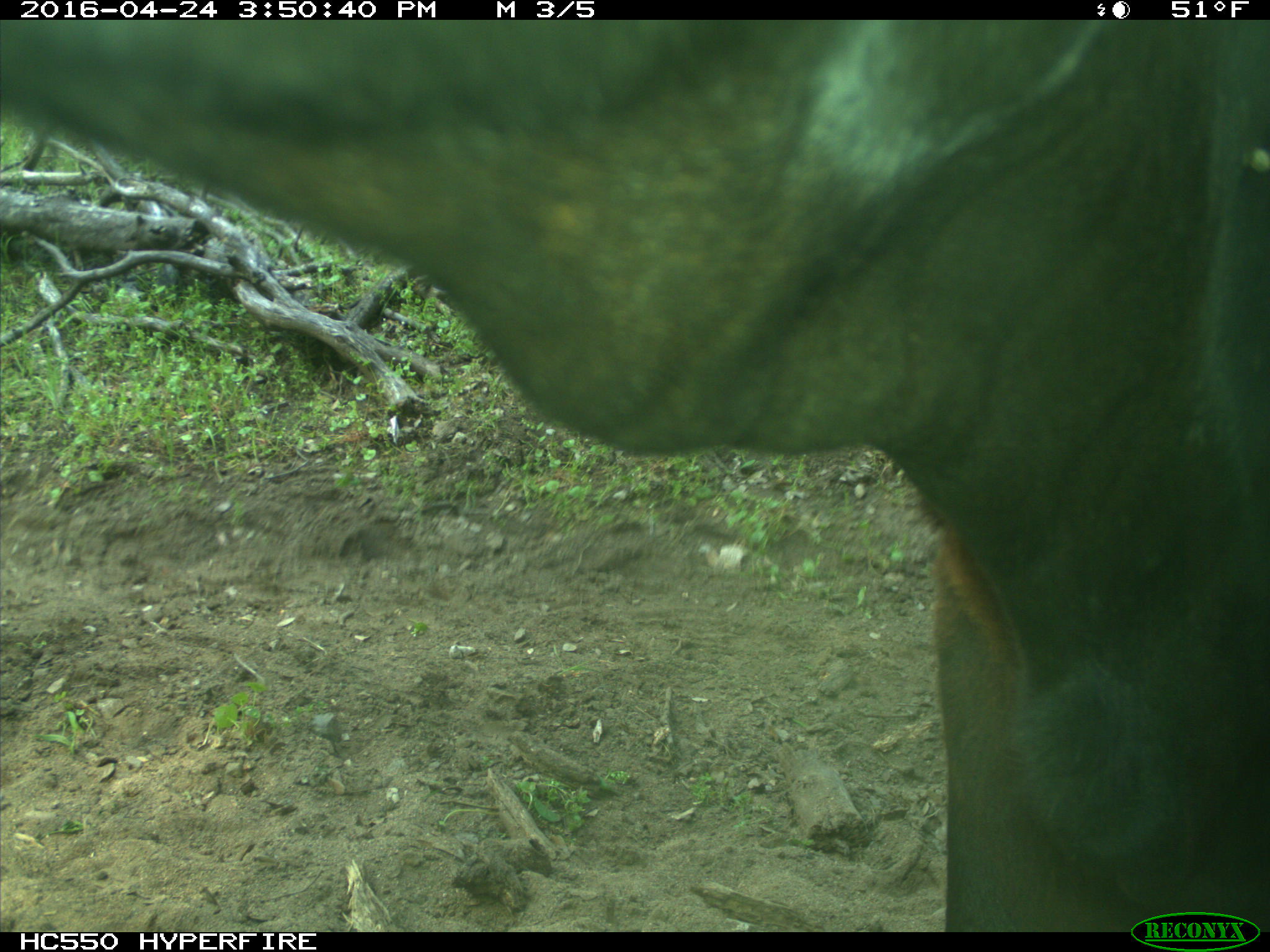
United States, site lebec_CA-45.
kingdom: Animalia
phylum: Chordata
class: Mammalia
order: Artiodactyla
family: Bovidae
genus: Bos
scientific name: Bos taurus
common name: domestic cow